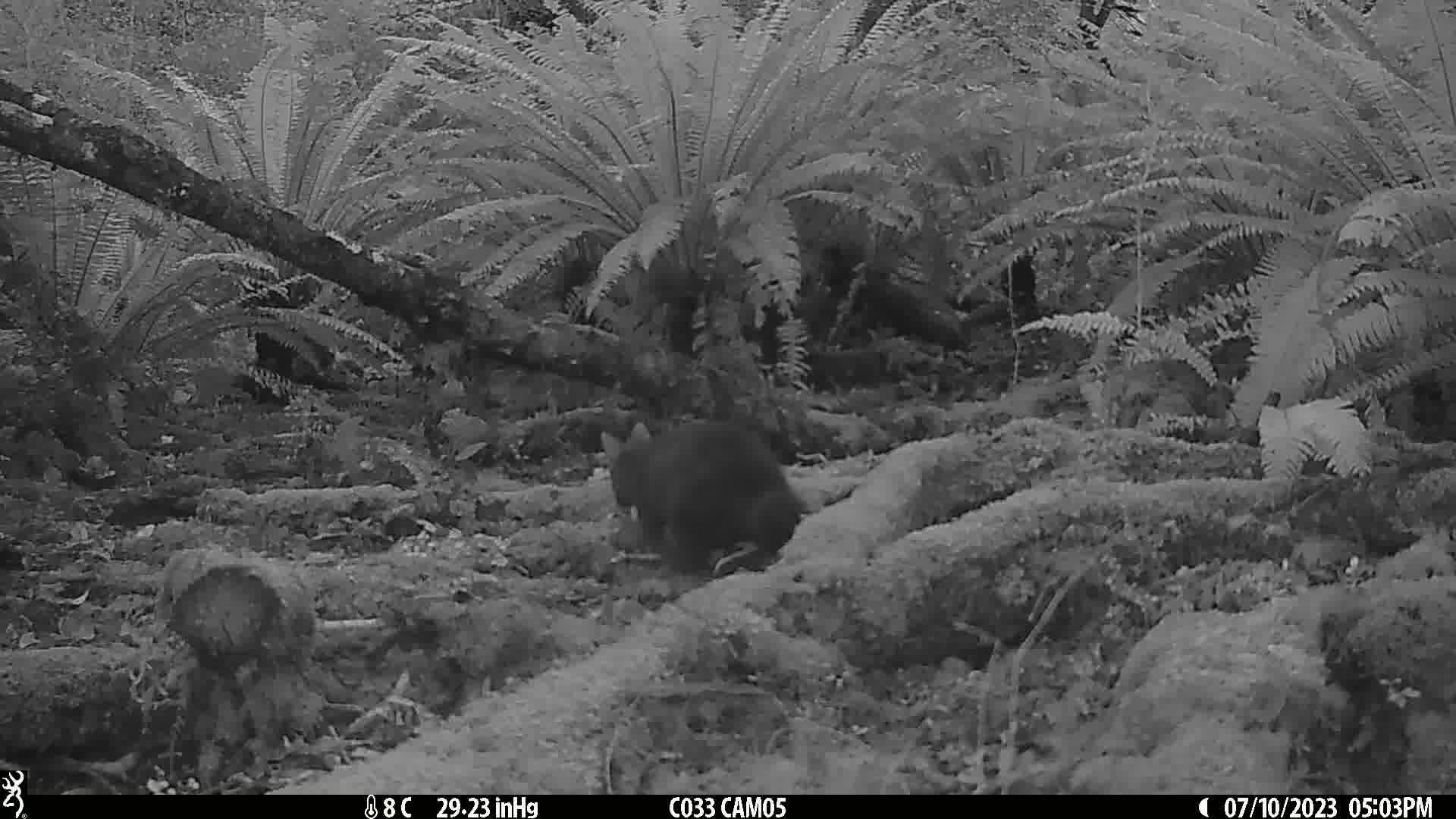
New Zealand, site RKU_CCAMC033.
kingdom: Animalia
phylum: Chordata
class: Mammalia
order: Diprotodontia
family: Phalangeridae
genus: Trichosurus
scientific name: Trichosurus vulpecula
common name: common brushtail possum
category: possum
Possum (common brushtail possum) (Trichosurus vulpecula).